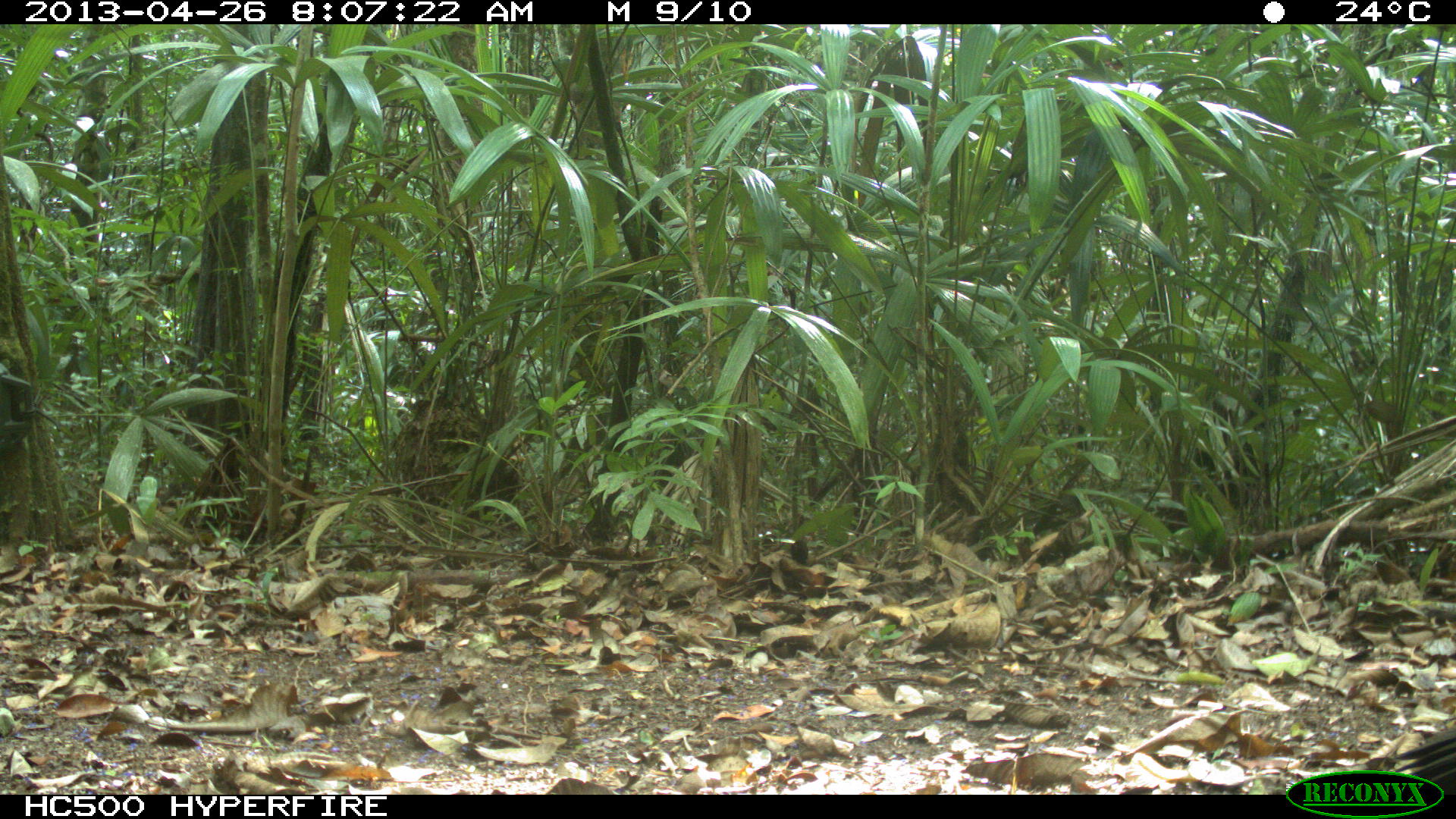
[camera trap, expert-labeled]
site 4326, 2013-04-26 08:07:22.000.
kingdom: Animalia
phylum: Chordata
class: Aves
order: Galliformes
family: Phasianidae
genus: Meleagris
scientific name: Meleagris ocellata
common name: ocellated turkey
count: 4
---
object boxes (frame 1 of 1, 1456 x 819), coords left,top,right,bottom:
meleagris ocellata: 1394,726,1456,795